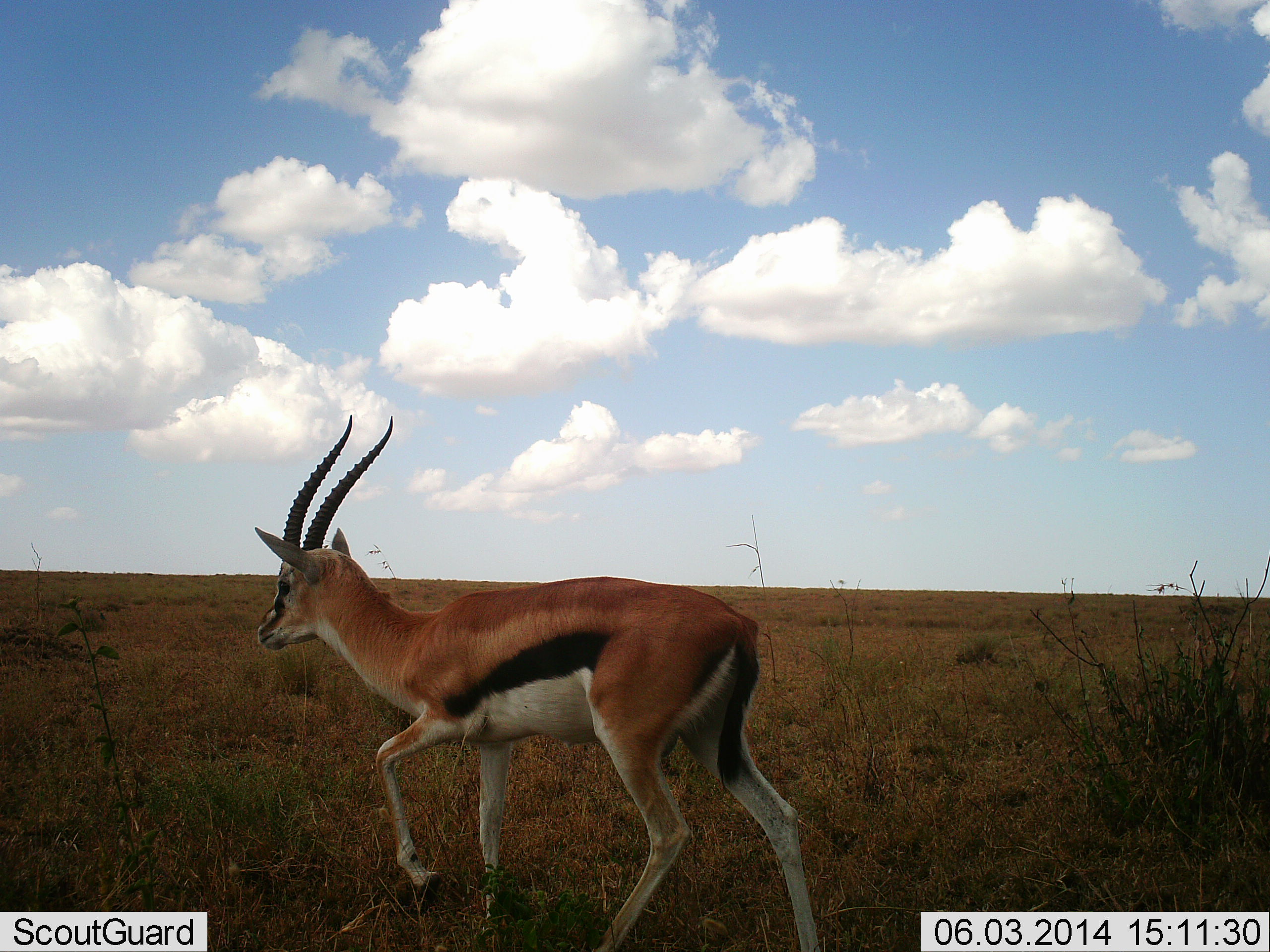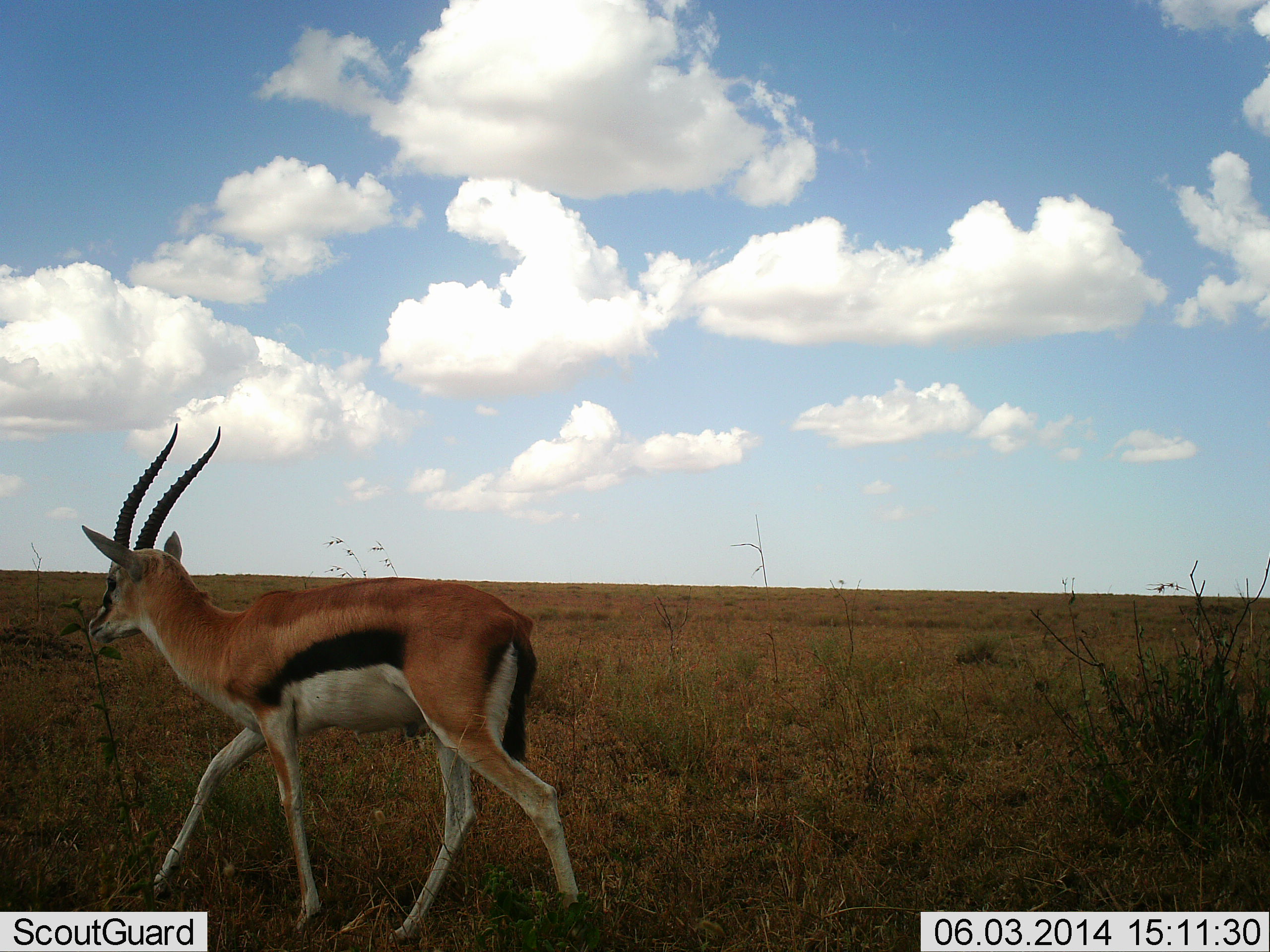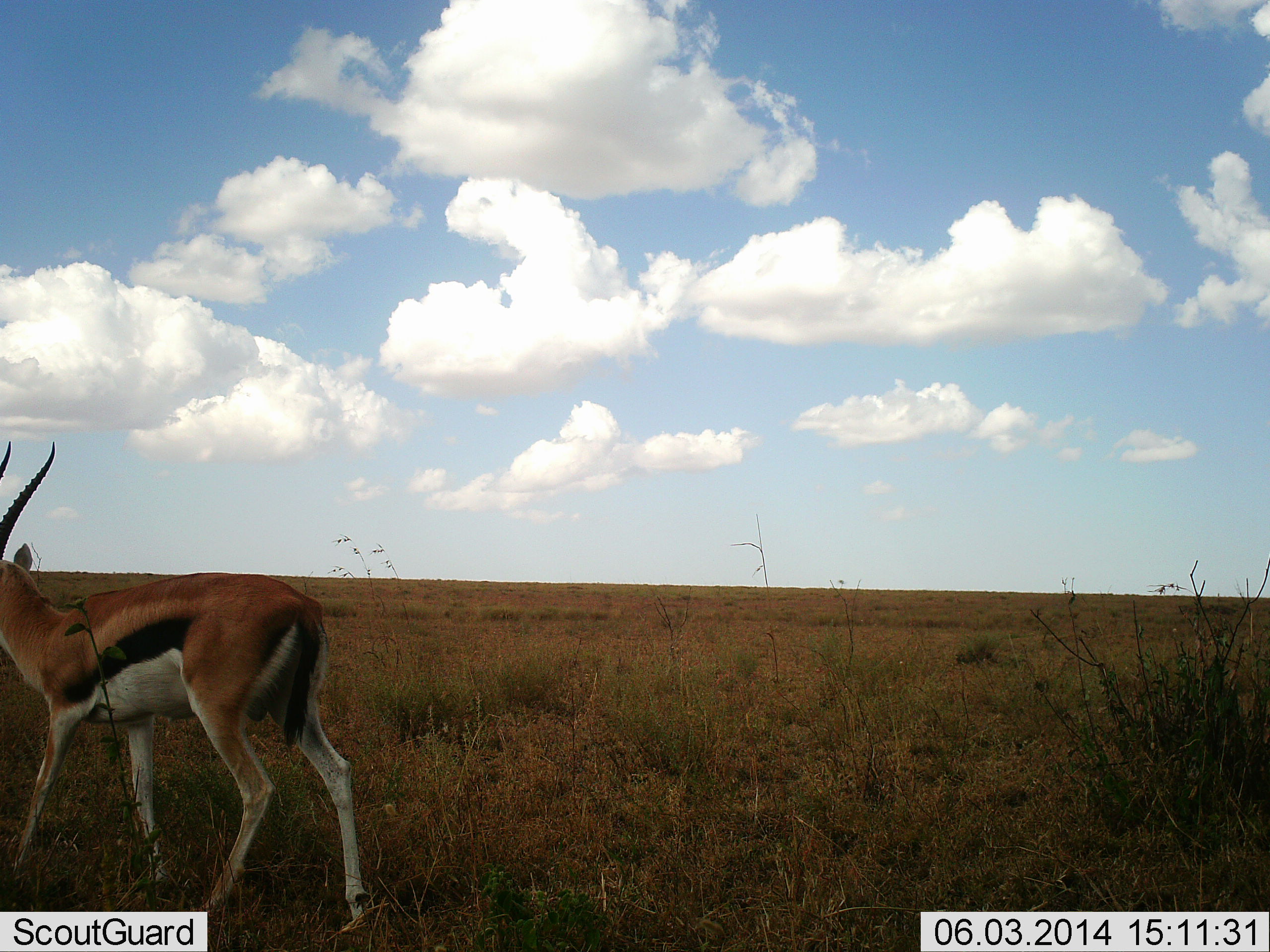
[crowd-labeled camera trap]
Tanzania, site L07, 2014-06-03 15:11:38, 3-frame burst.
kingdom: Animalia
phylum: Chordata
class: Mammalia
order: Artiodactyla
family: Bovidae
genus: Eudorcas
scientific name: Eudorcas thomsonii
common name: thomson's gazelle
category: gazellethomsons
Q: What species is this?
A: Gazellethomsons (thomson's gazelle) (Eudorcas thomsonii).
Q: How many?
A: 1.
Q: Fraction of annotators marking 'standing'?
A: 3%.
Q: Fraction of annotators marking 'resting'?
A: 0%.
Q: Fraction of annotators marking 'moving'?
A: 100%.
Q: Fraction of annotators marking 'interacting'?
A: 0%.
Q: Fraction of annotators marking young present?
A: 0%.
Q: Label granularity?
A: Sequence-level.